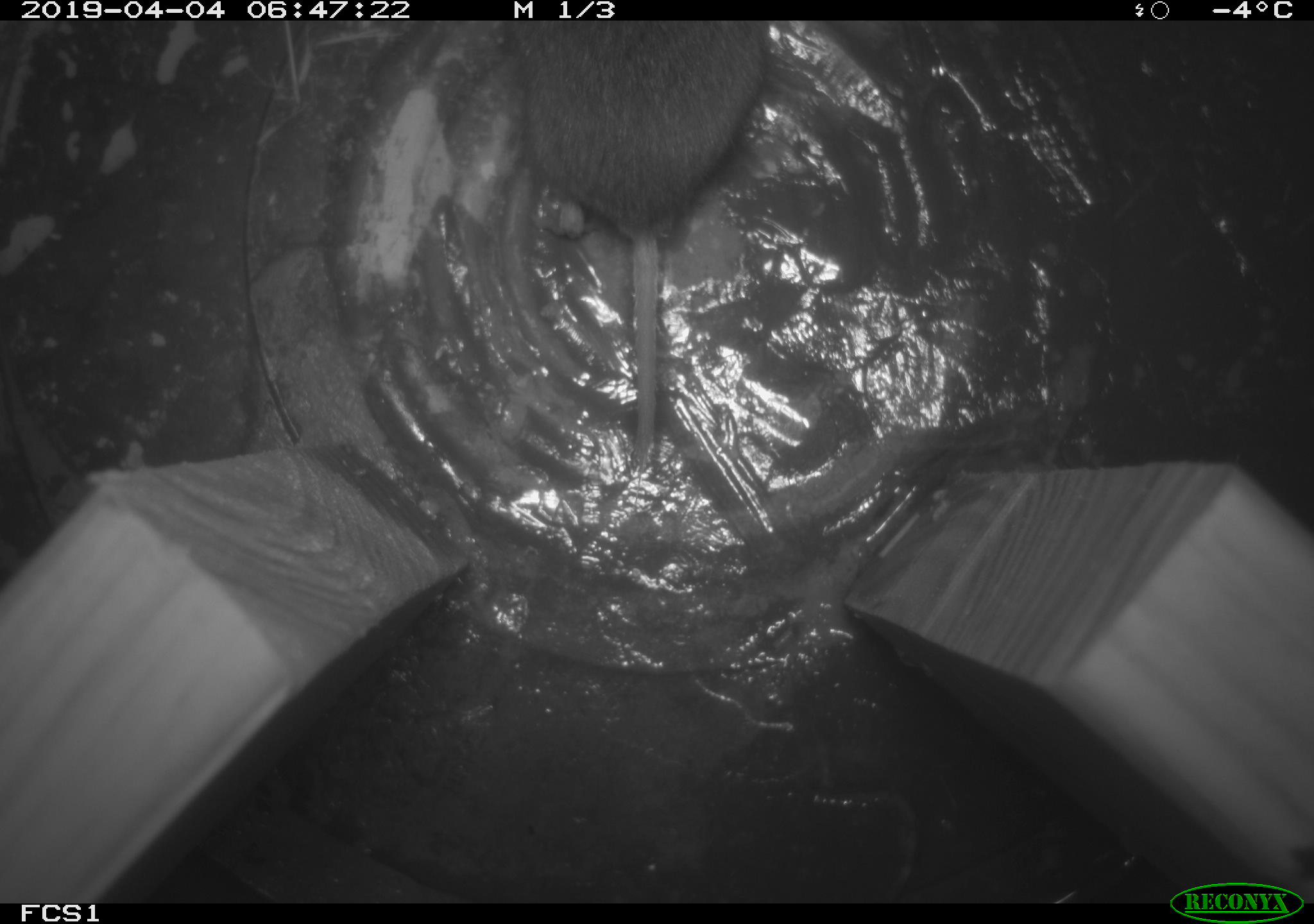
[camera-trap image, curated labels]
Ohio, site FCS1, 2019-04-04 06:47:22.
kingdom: Animalia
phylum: Chordata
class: Mammalia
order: Rodentia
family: Cricetidae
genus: Microtus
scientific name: Microtus pennsylvanicus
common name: meadow vole